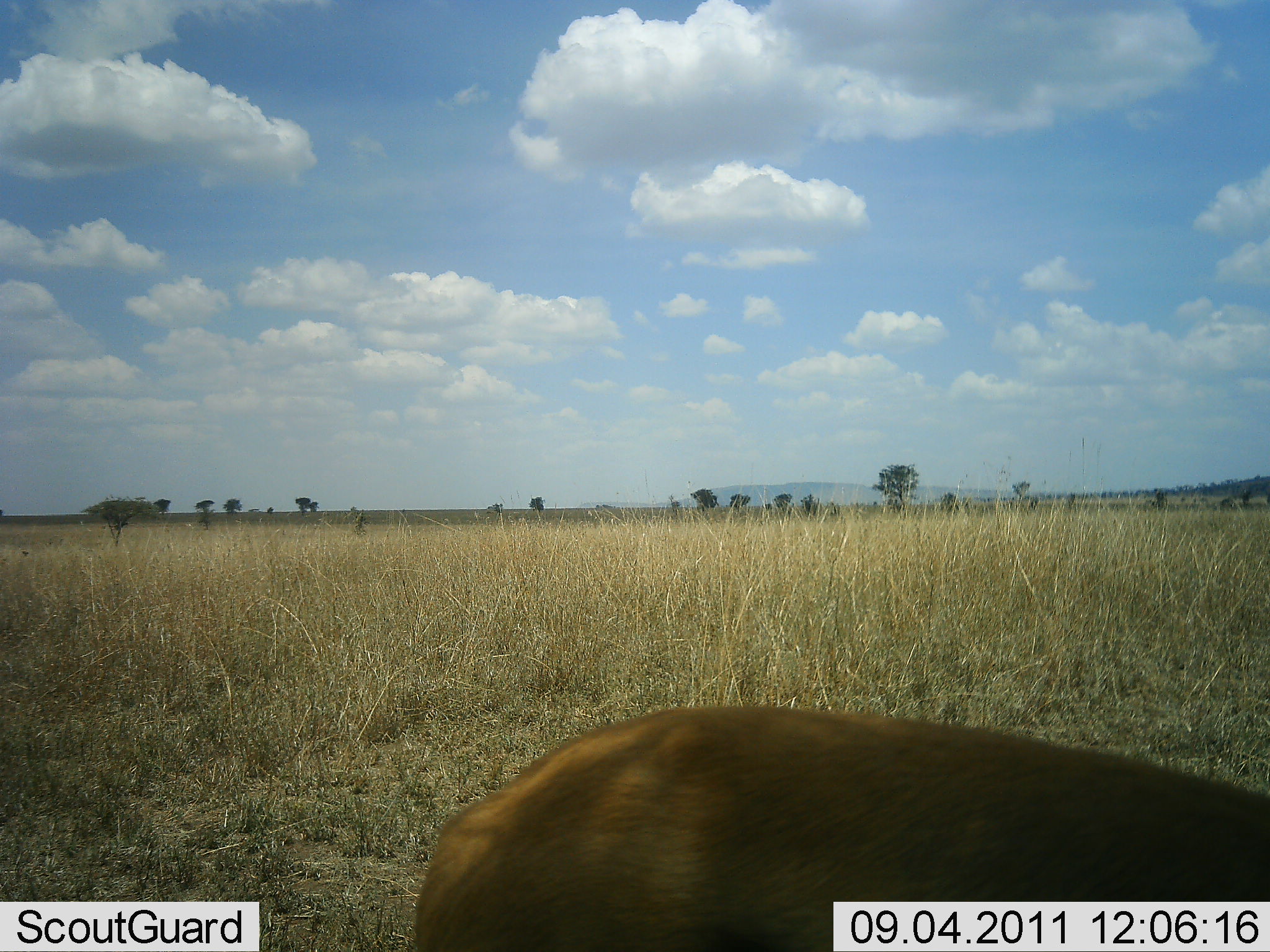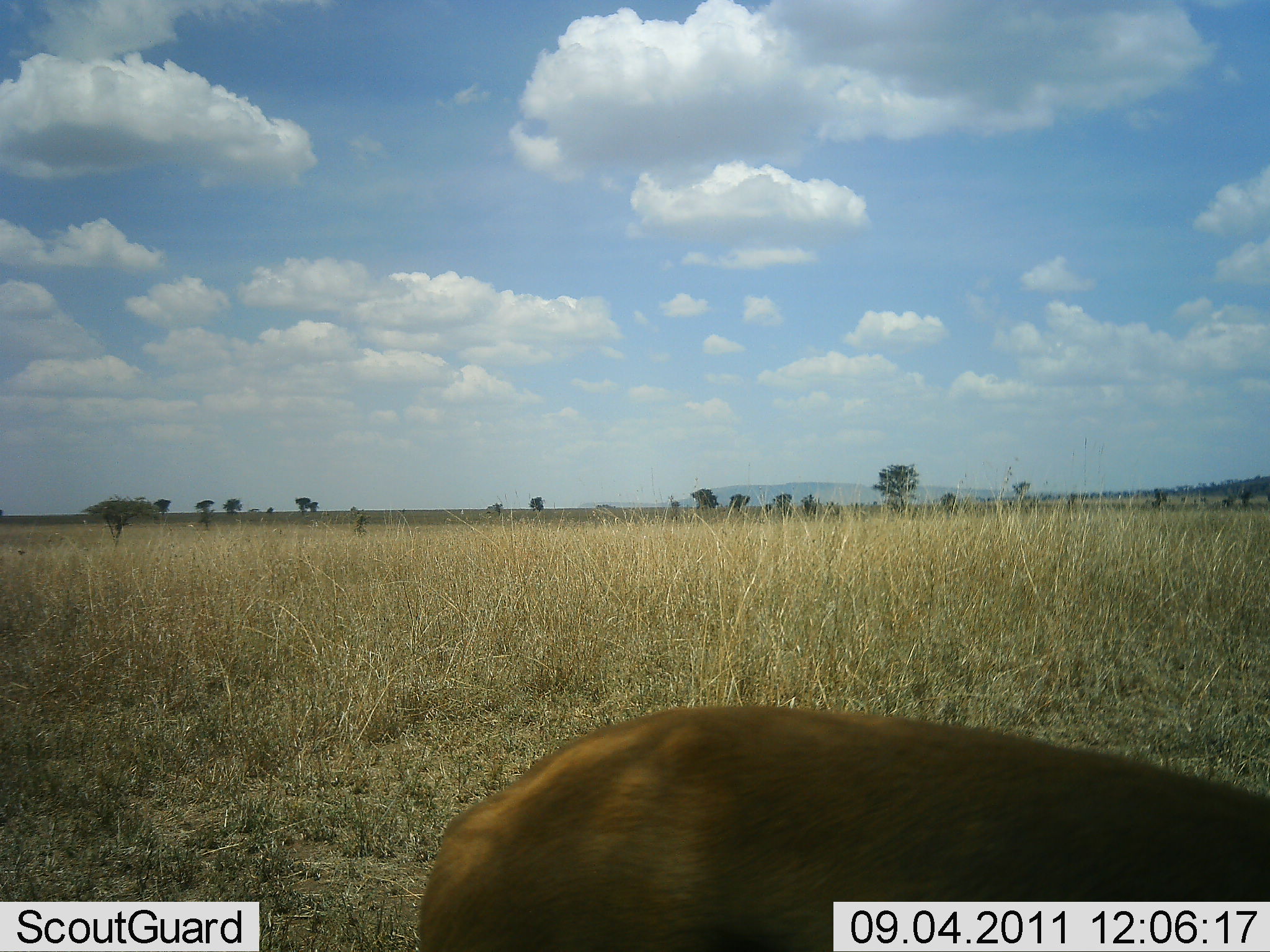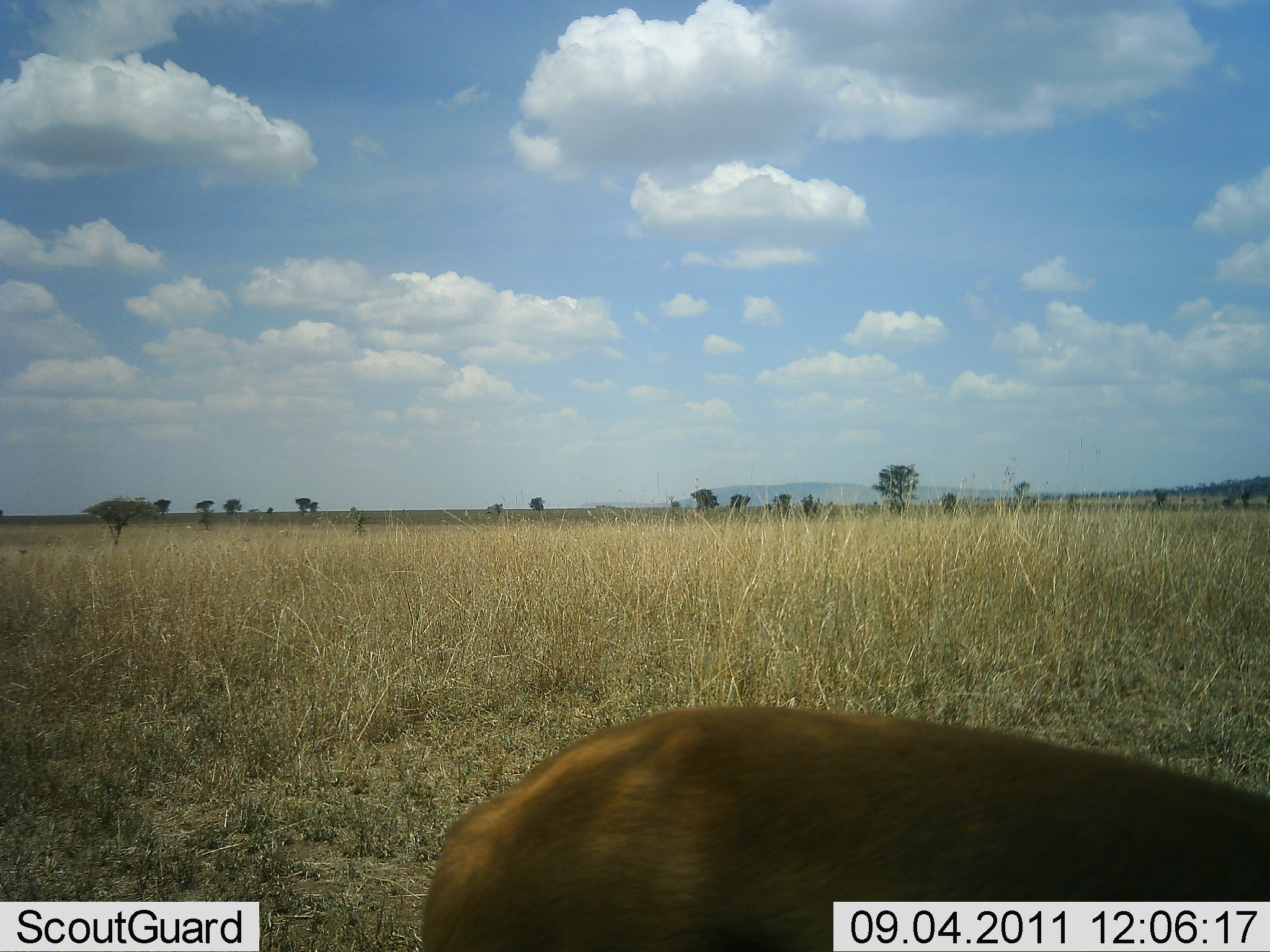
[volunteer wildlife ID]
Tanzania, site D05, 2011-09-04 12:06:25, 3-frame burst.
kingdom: Animalia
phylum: Chordata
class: Mammalia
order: Artiodactyla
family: Bovidae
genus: Nanger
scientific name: Nanger granti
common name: grant's gazelle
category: gazellegrants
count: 1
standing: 60%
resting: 20%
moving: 0%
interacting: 0%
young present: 0%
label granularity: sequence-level